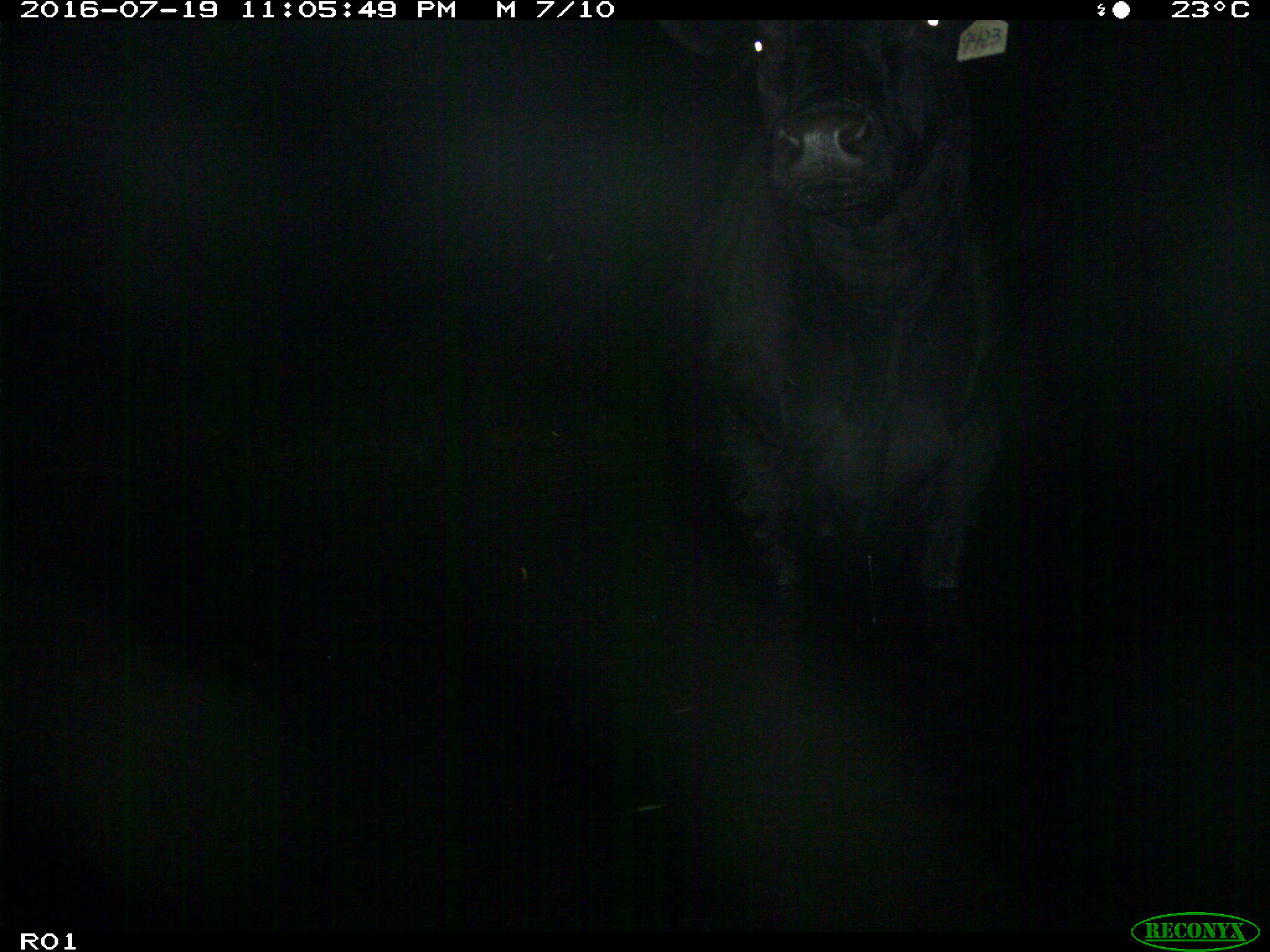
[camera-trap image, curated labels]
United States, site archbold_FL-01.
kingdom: Animalia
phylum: Chordata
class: Mammalia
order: Artiodactyla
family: Bovidae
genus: Bos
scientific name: Bos taurus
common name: domestic cow